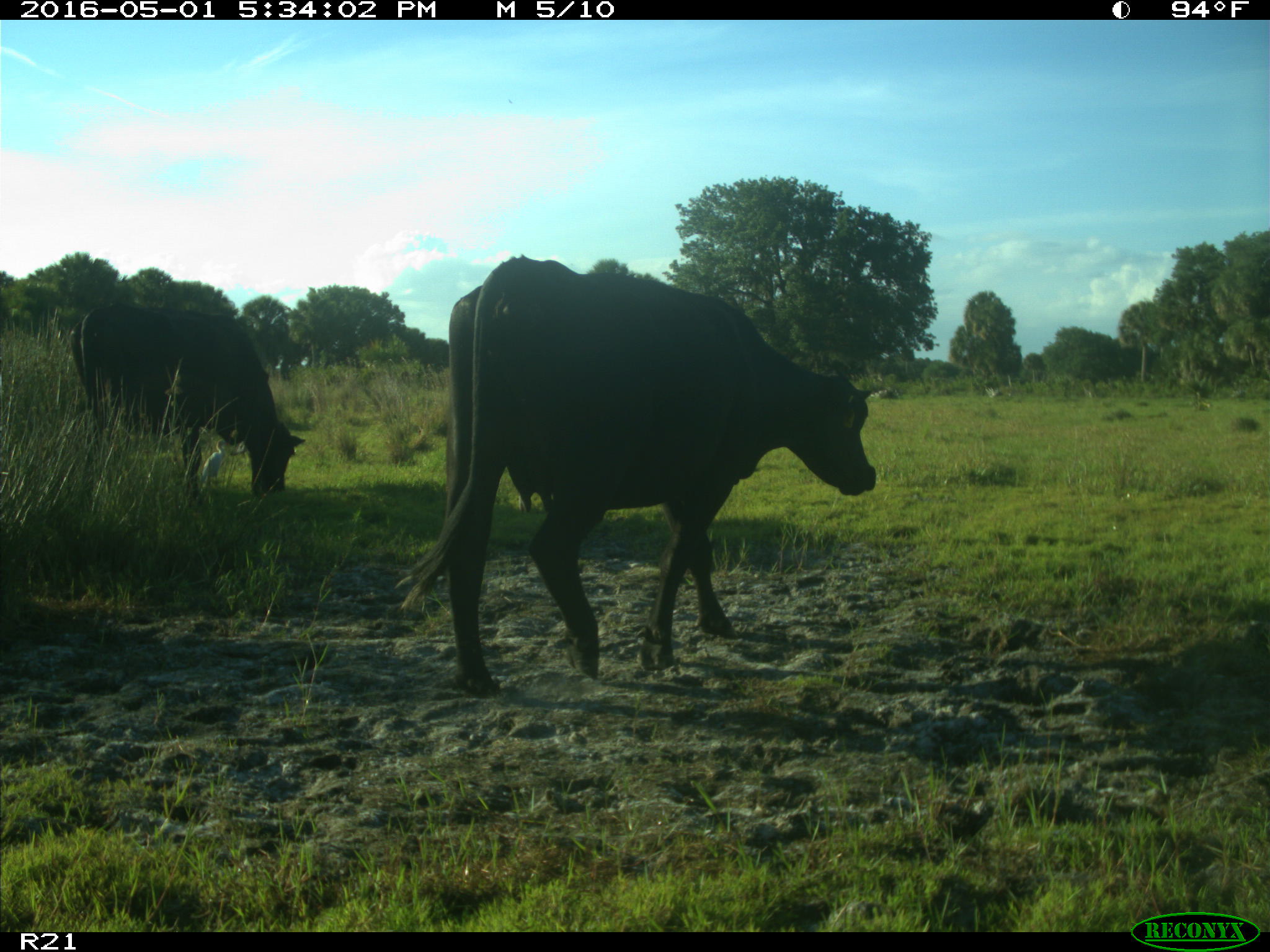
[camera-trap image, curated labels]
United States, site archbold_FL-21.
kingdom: Animalia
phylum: Chordata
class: Mammalia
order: Artiodactyla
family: Bovidae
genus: Bos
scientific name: Bos taurus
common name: domestic cow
Bos taurus (domestic cow).